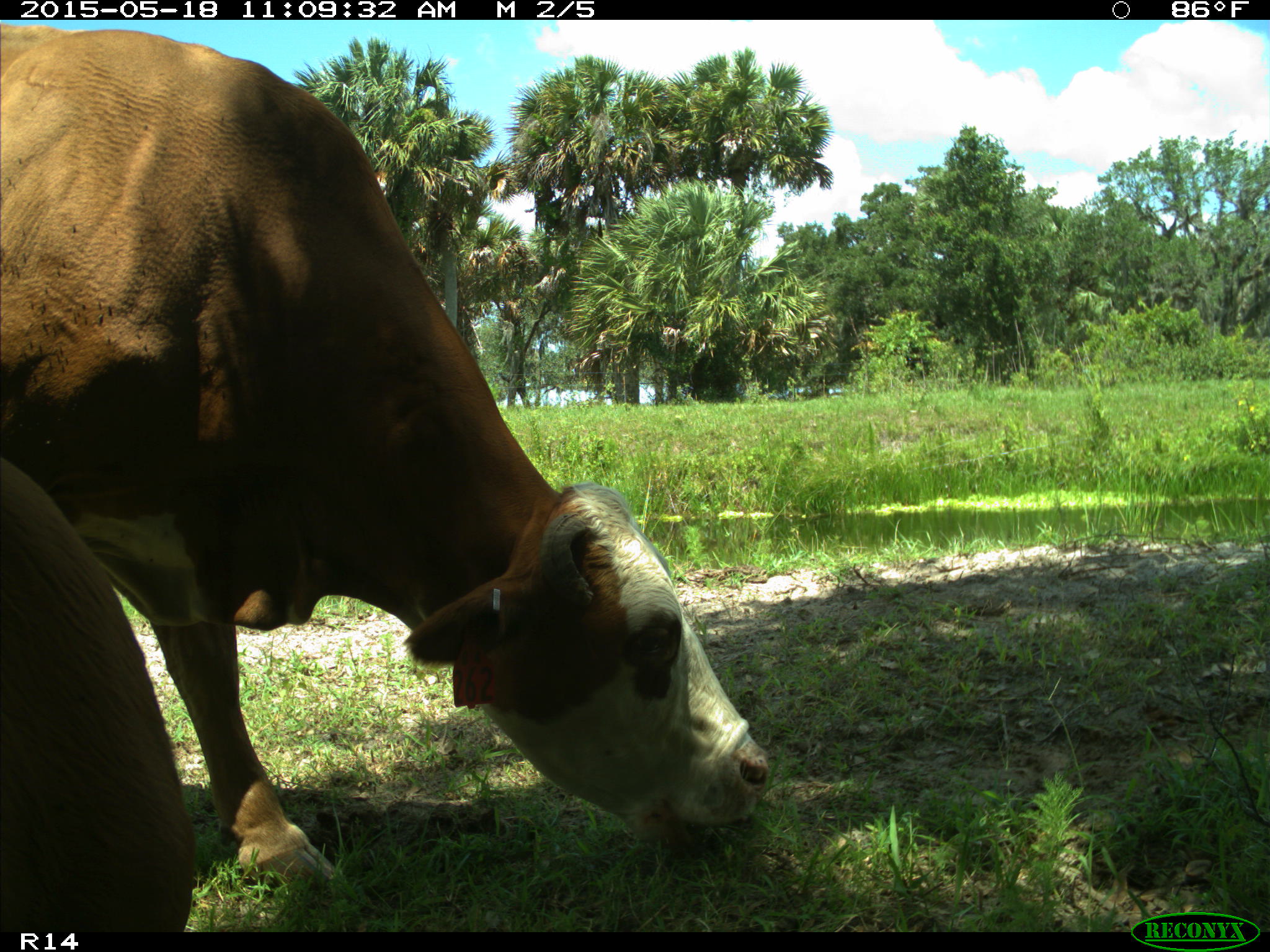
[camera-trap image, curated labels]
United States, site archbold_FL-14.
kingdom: Animalia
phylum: Chordata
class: Mammalia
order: Artiodactyla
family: Bovidae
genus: Bos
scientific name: Bos taurus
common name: domestic cow